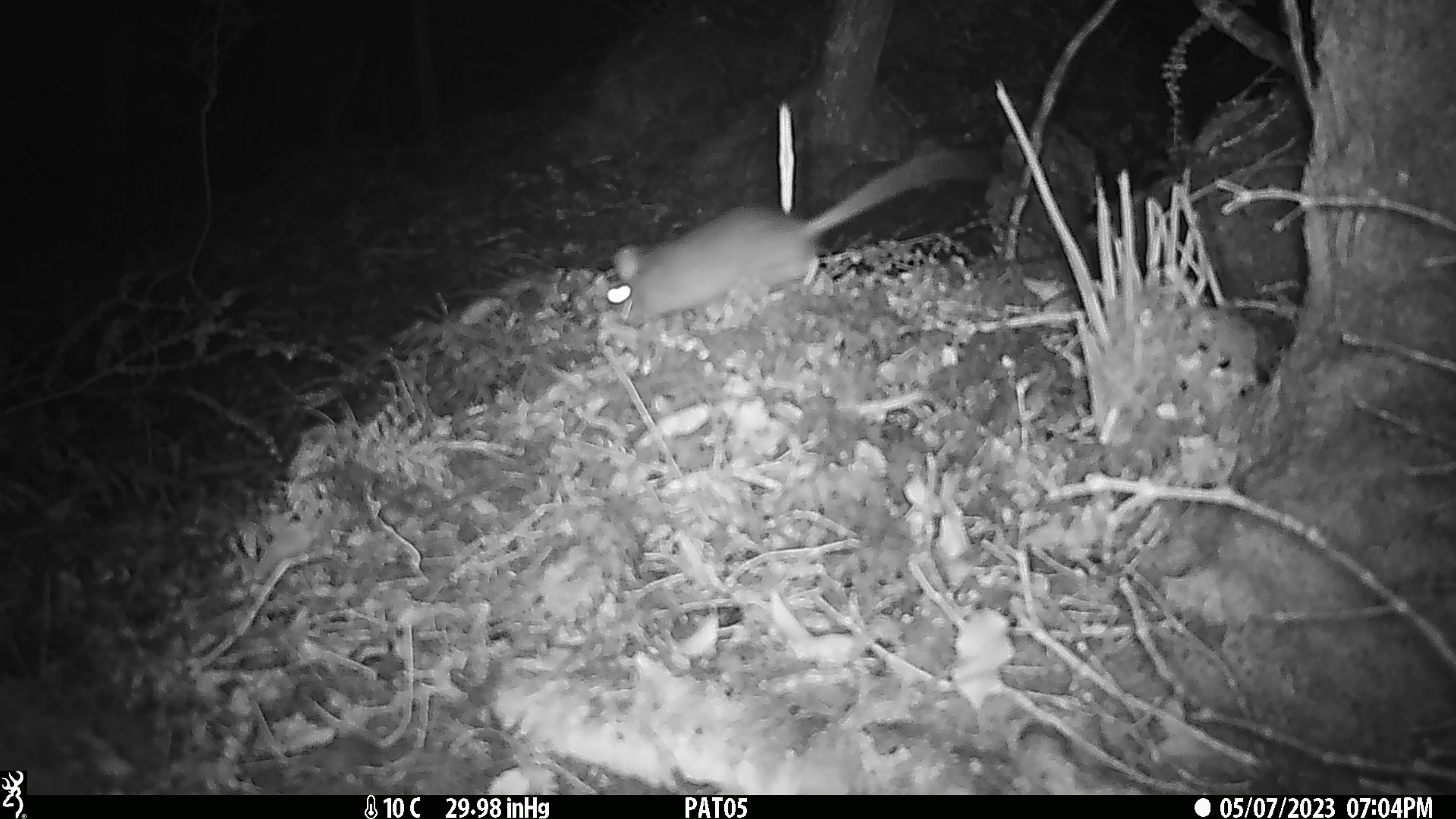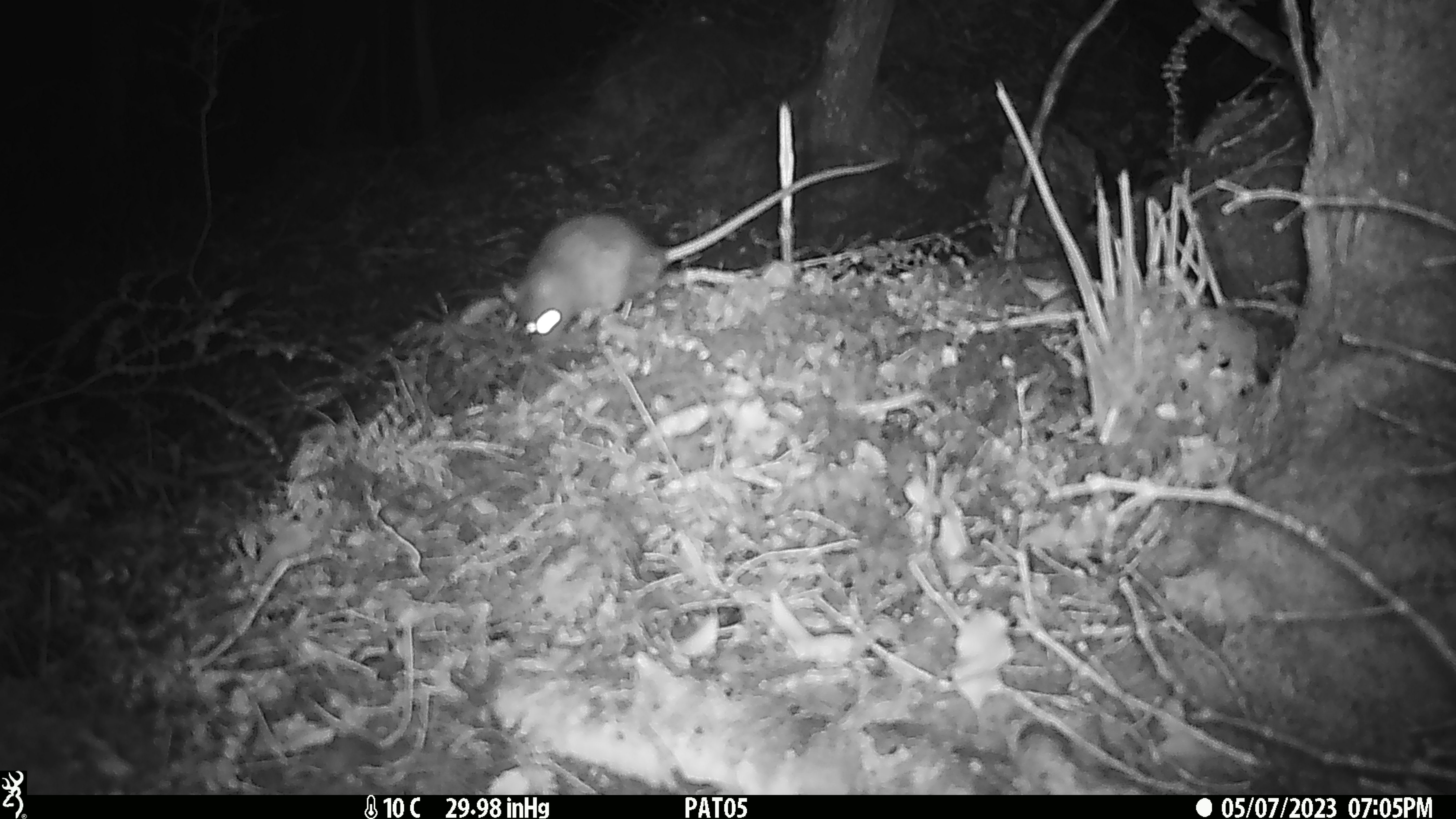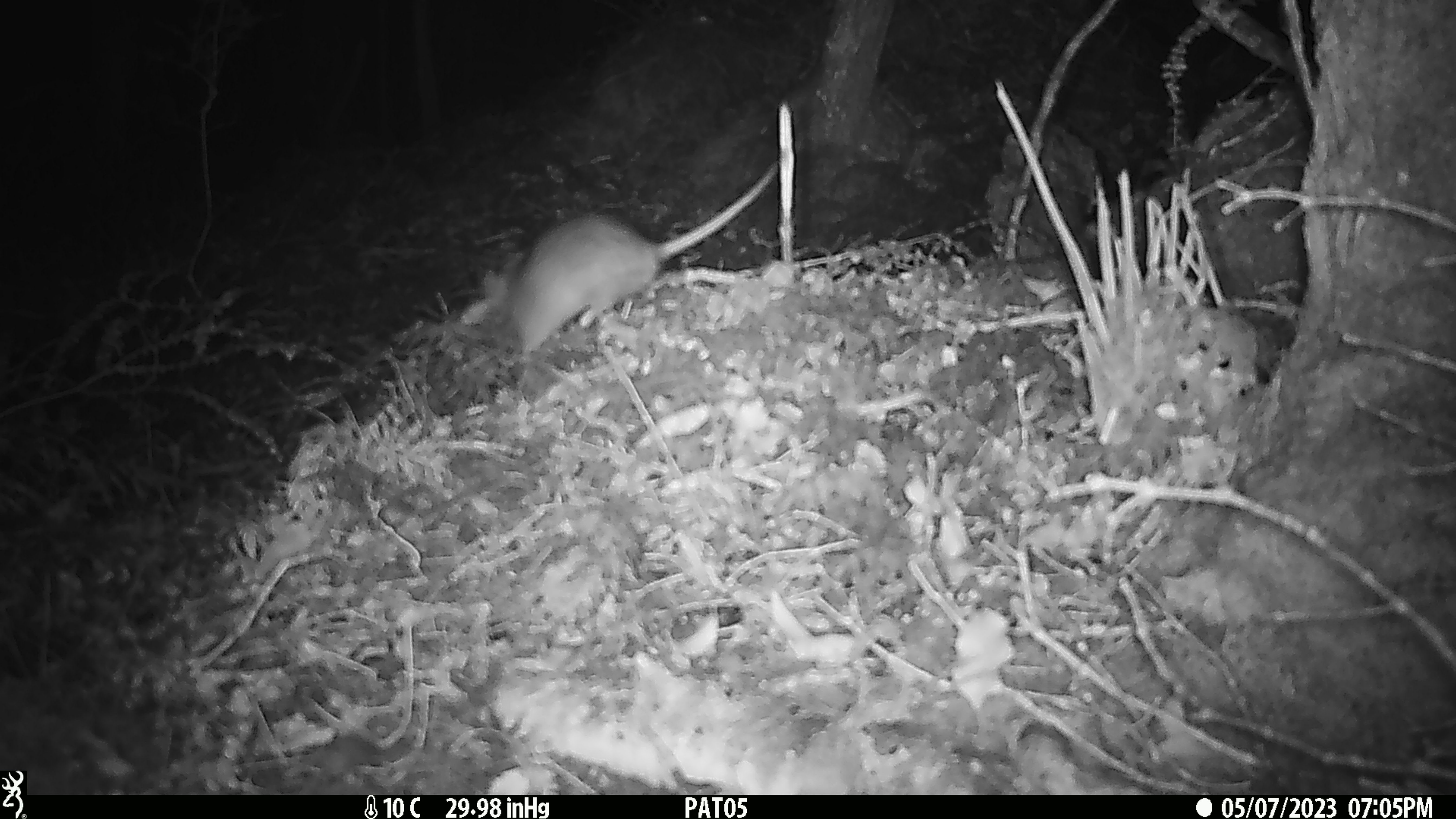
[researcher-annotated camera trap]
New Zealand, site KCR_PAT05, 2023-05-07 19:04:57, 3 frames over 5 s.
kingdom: Animalia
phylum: Chordata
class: Mammalia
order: Rodentia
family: Muridae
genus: Rattus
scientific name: Rattus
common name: rat